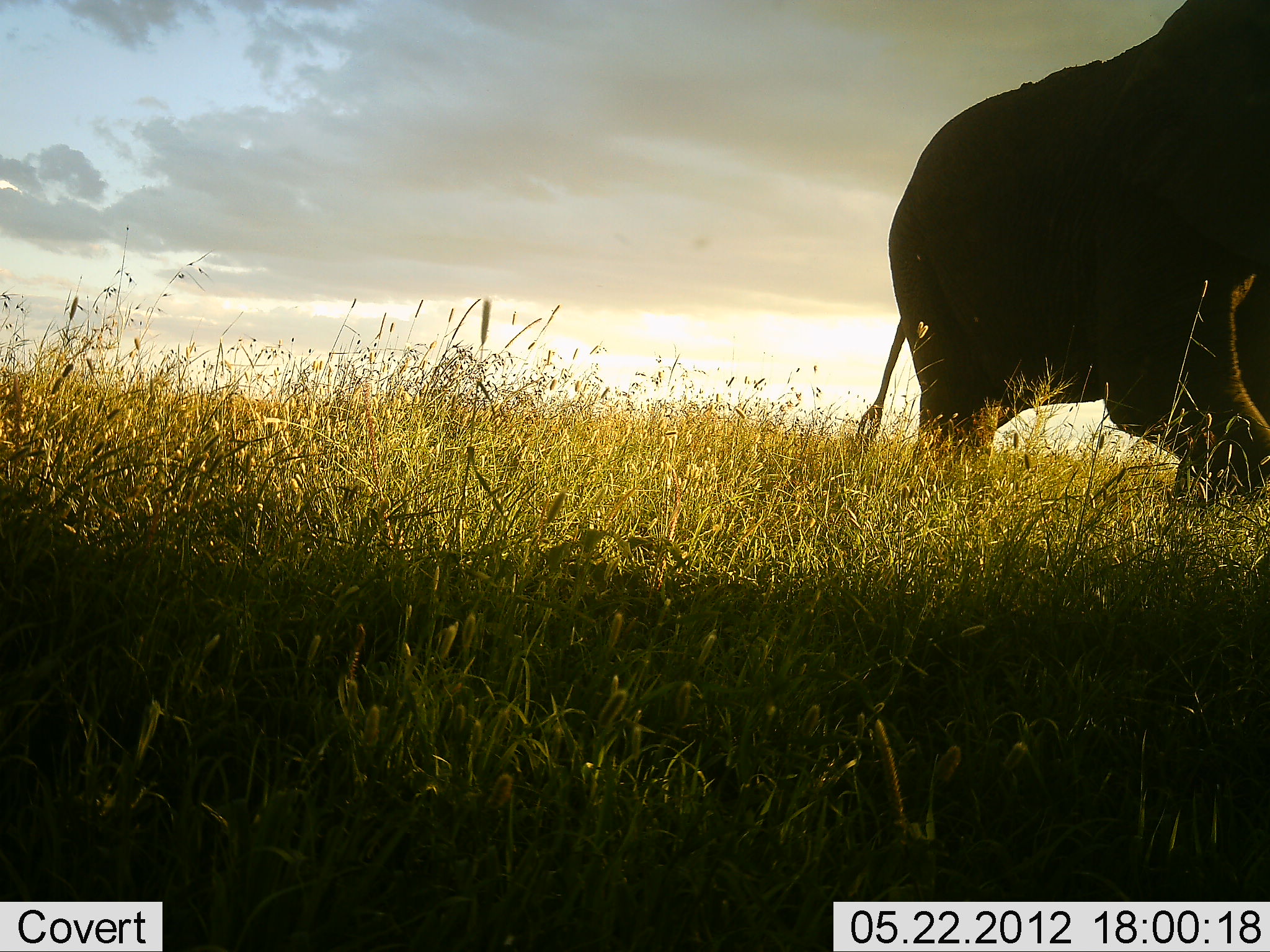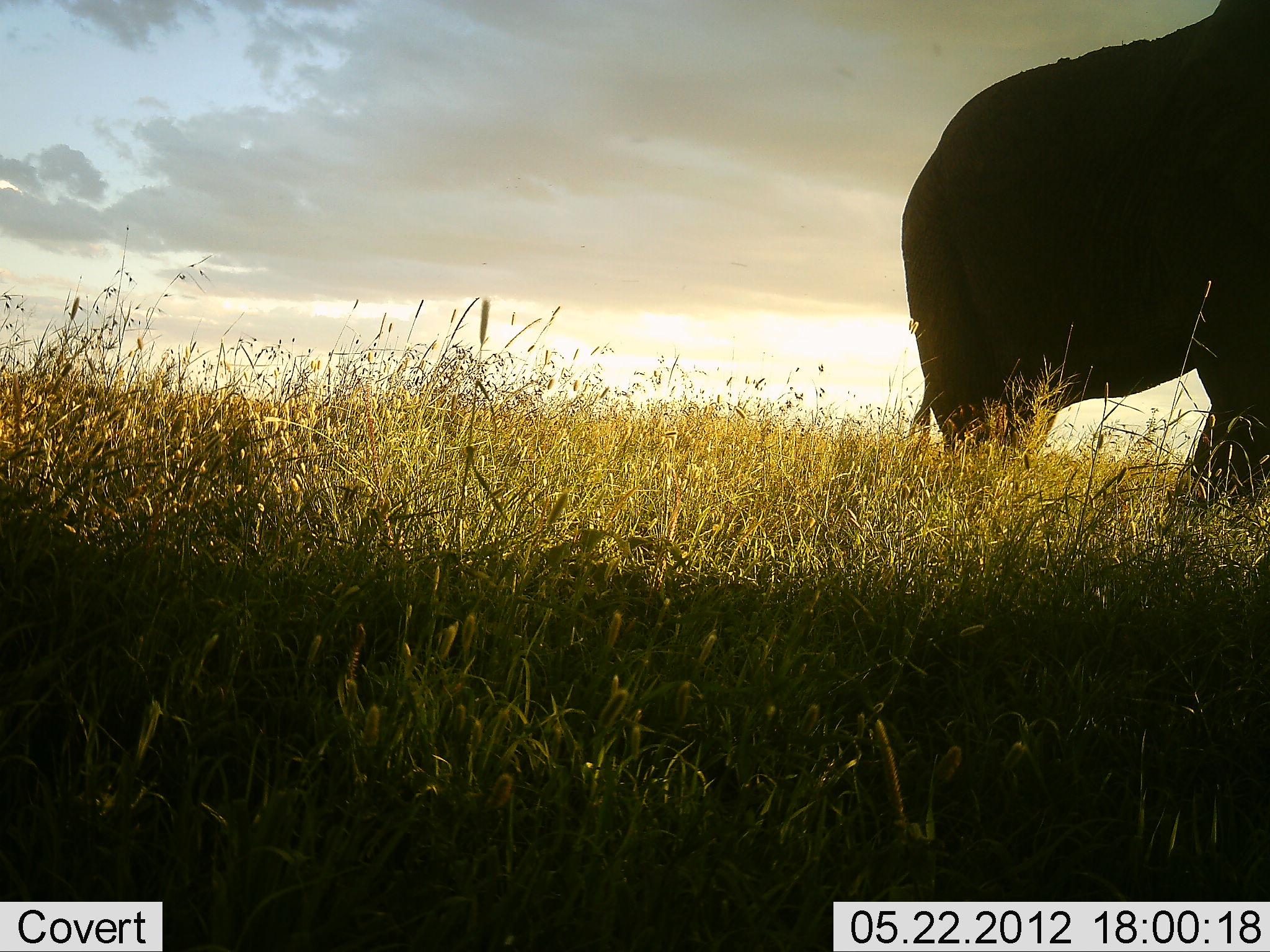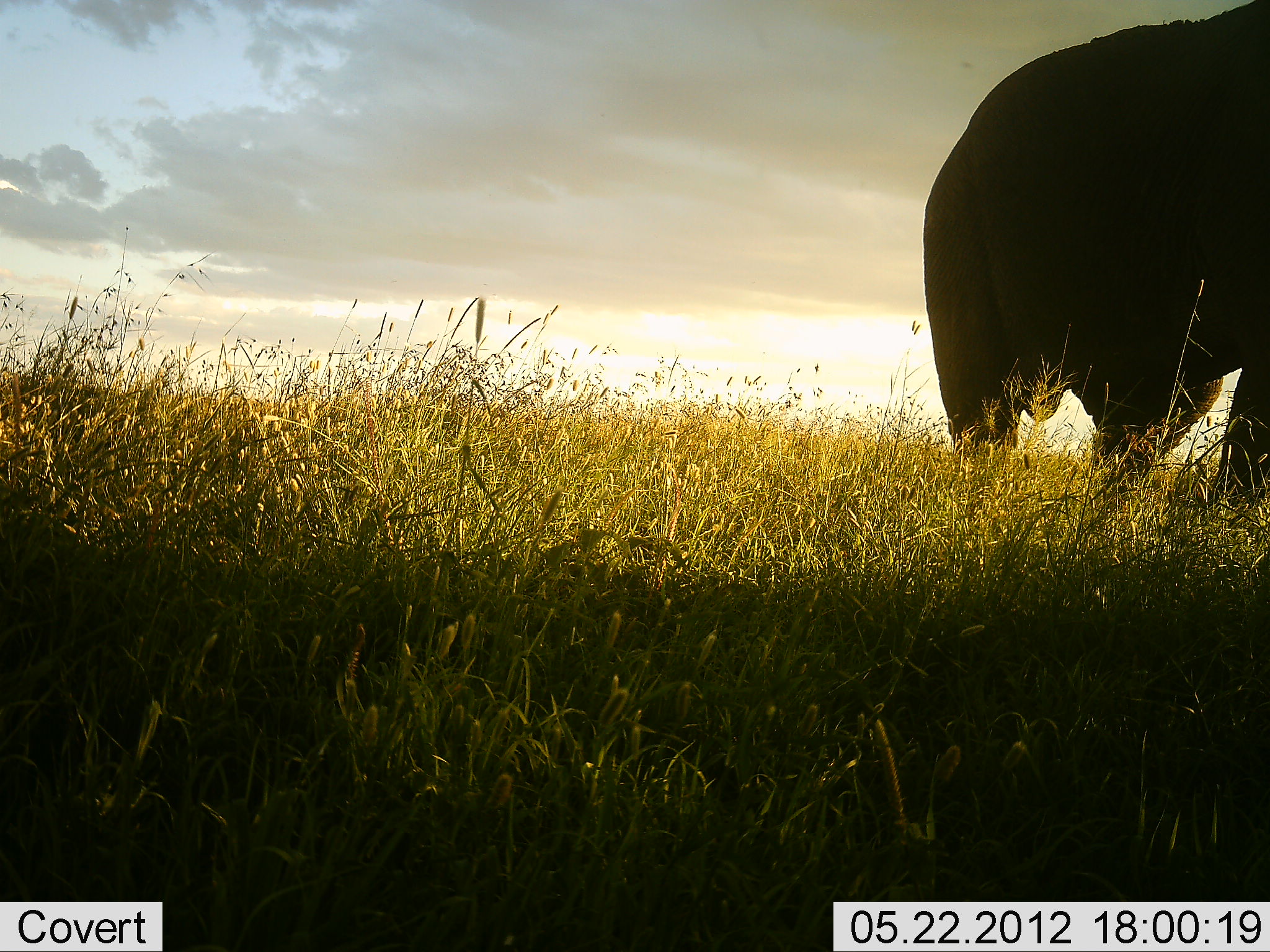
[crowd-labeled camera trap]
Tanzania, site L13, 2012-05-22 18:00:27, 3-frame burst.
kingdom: Animalia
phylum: Chordata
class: Mammalia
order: Proboscidea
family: Elephantidae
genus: Loxodonta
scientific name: Loxodonta africana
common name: african bush elephant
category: elephant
Elephant (african bush elephant) (Loxodonta africana), count 1. Behavior (volunteer vote fractions): standing 0%, resting 0%, moving 100%, interacting 0%. Young present (vote fraction): 0%. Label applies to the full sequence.